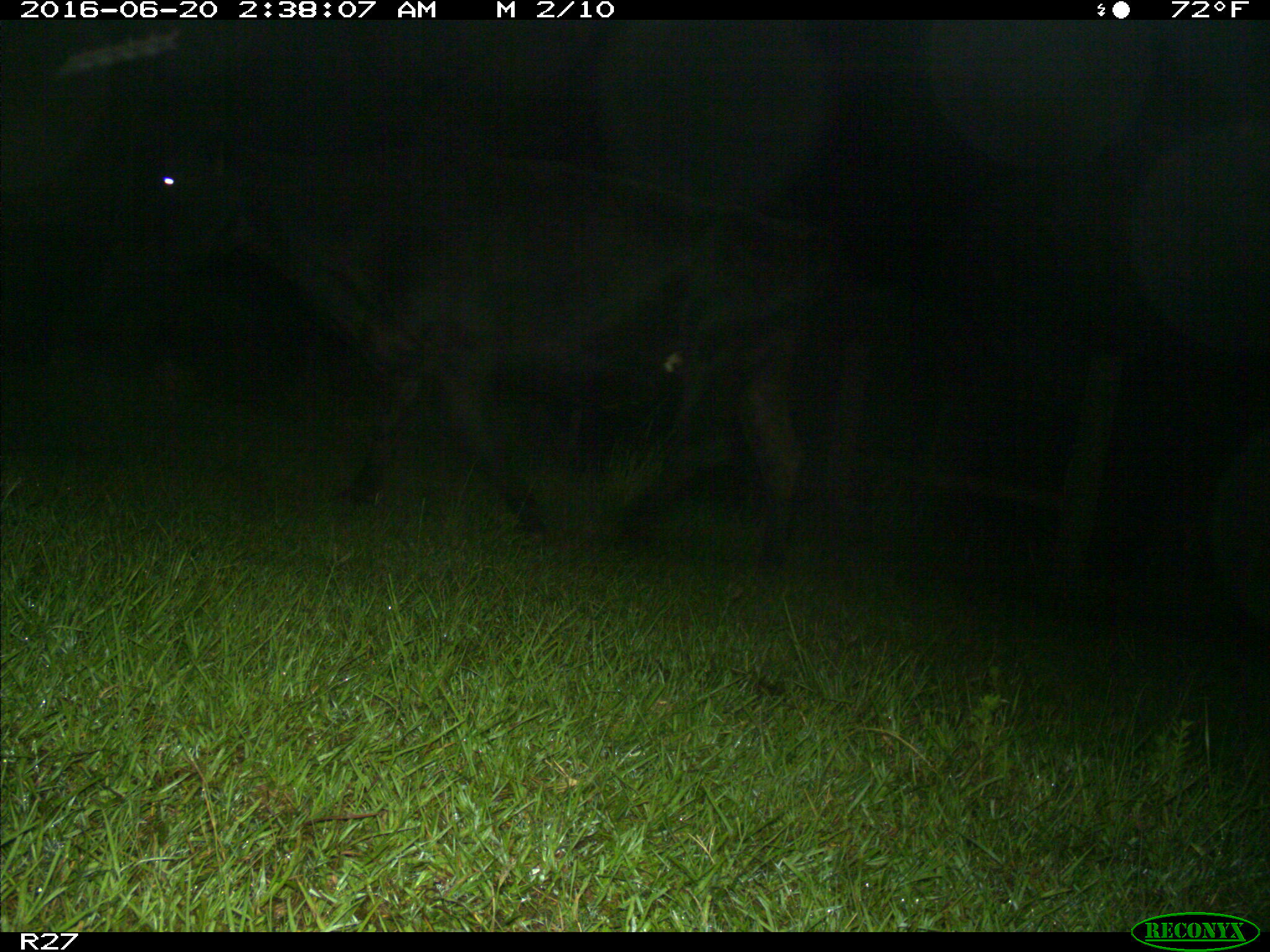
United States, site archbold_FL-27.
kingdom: Animalia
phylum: Chordata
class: Mammalia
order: Artiodactyla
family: Bovidae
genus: Bos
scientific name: Bos taurus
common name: domestic cow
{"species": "Bos taurus (domestic cow)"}